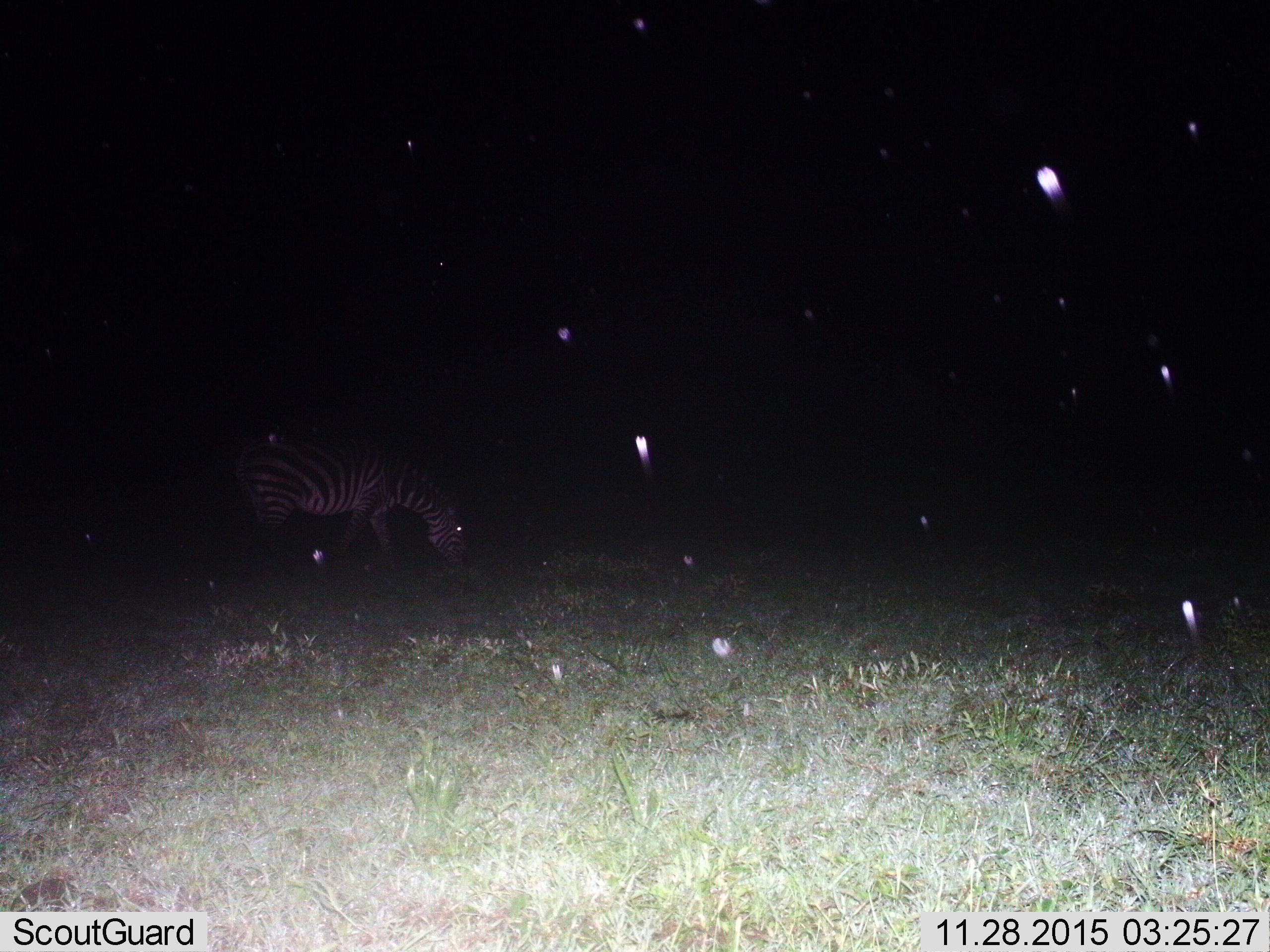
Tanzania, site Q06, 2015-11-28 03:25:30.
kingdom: Animalia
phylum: Chordata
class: Mammalia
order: Perissodactyla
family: Equidae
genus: Equus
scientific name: Equus quagga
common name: plains zebra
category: zebra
Zebra (plains zebra) (Equus quagga), count 1. Behavior (volunteer vote fractions): standing 62%, resting 0%, moving 12%, interacting 0%. Young present (vote fraction): 0%. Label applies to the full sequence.